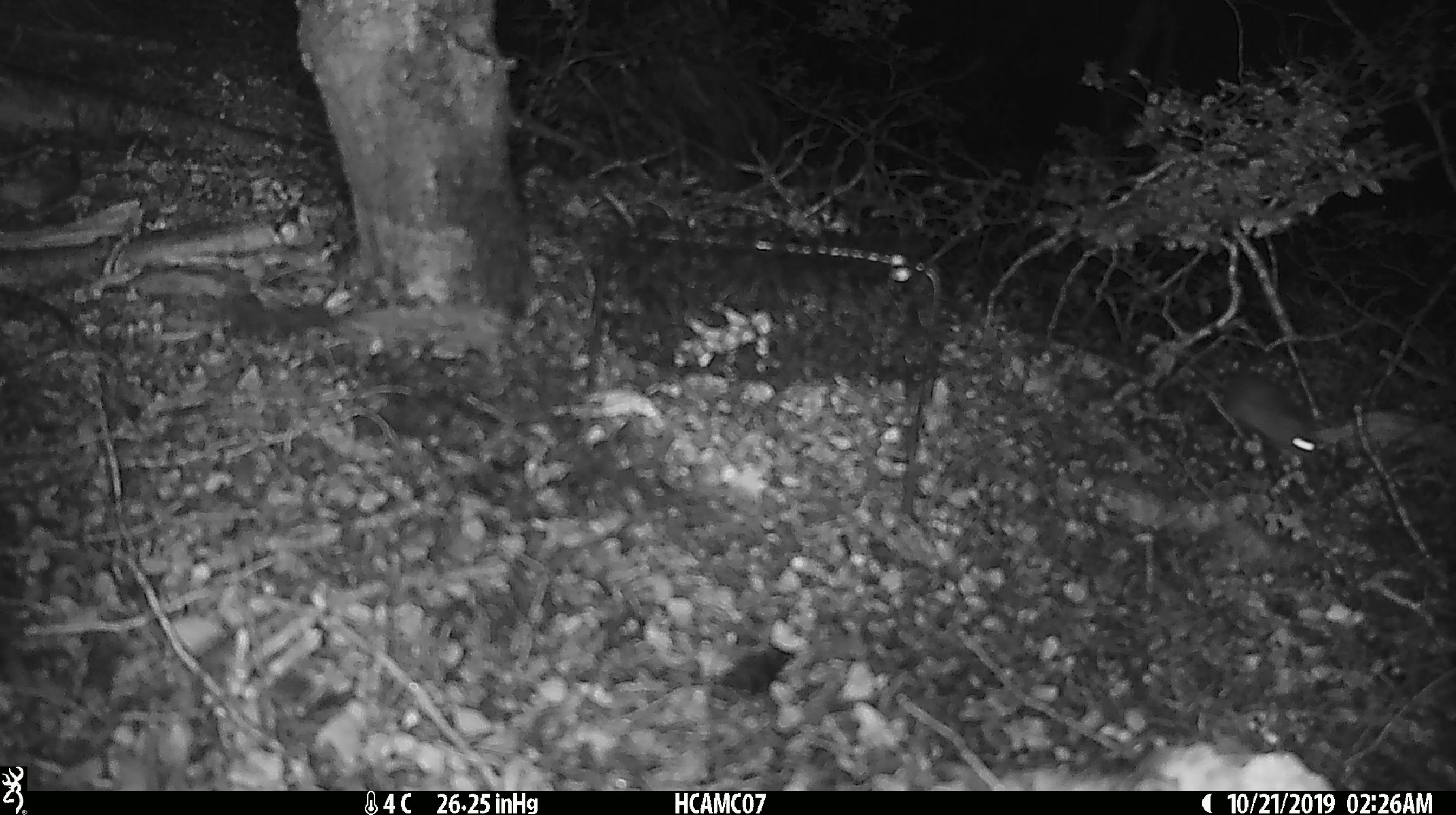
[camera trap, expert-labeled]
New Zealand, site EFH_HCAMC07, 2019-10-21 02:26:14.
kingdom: Animalia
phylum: Chordata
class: Mammalia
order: Rodentia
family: Muridae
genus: Mus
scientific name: Mus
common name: mouse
Mouse (Mus).